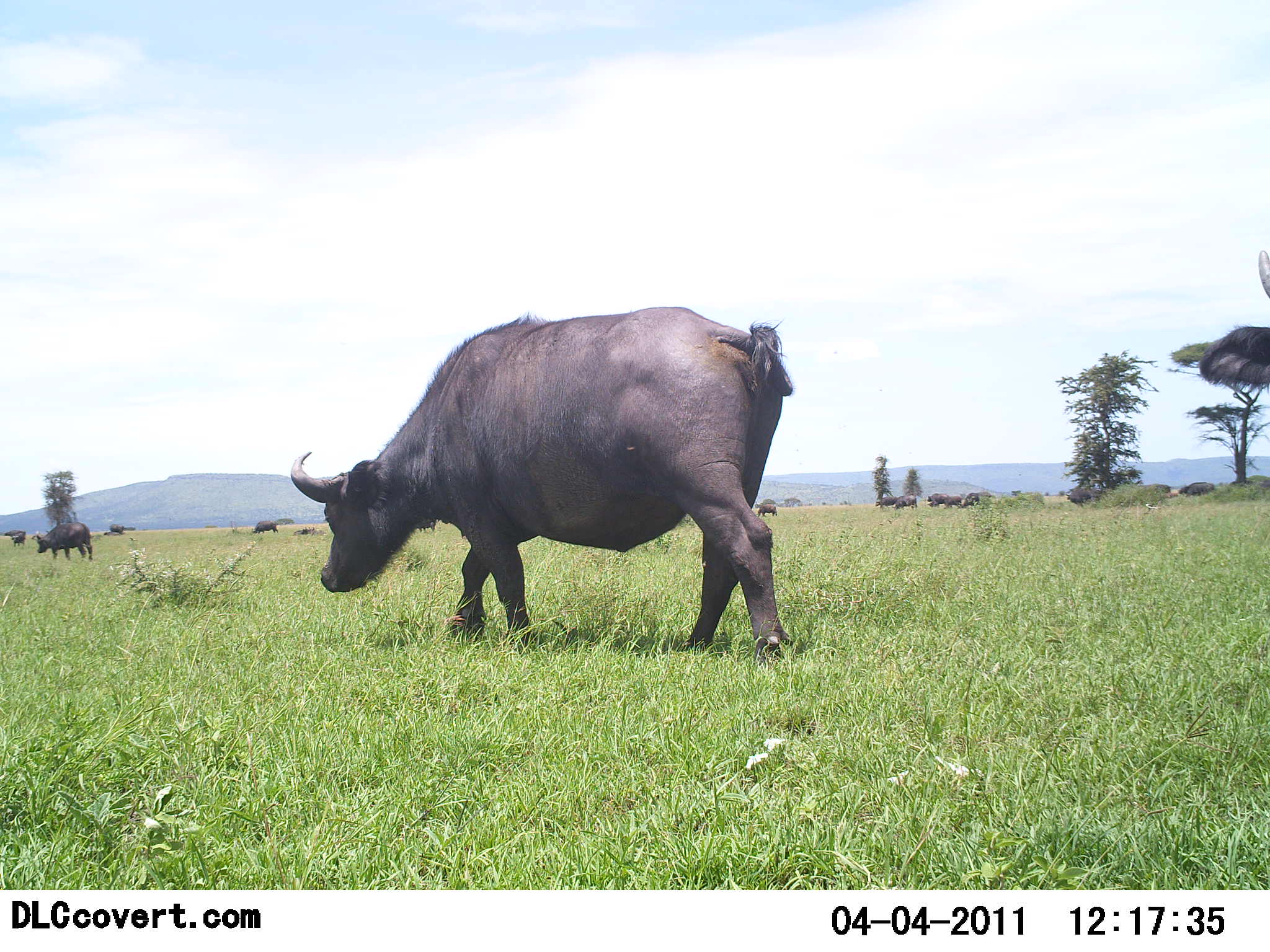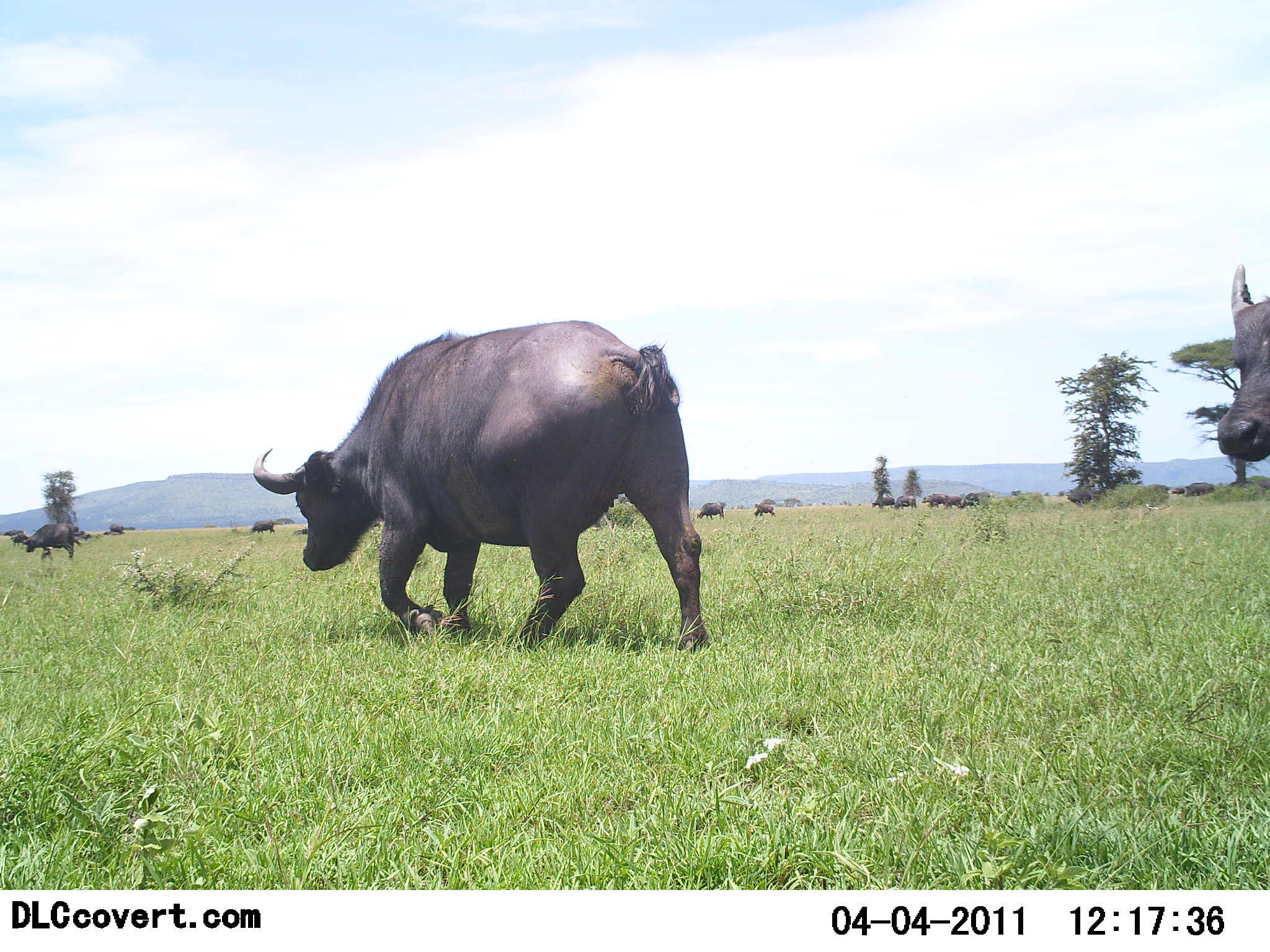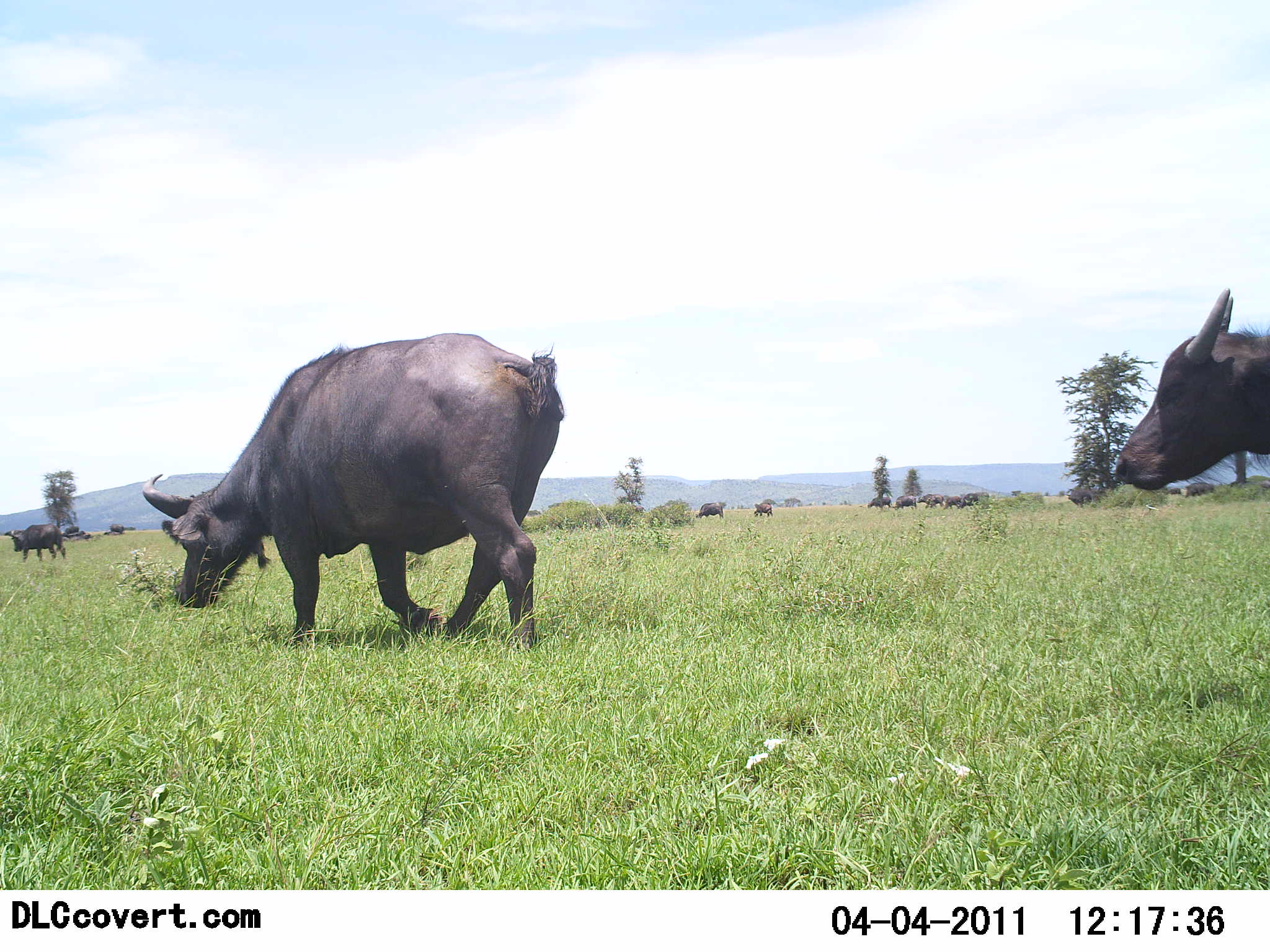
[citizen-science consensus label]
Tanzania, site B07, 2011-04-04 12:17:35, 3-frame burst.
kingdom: Animalia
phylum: Chordata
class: Mammalia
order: Artiodactyla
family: Bovidae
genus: Syncerus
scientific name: Syncerus caffer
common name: cape buffalo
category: buffalo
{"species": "buffalo (cape buffalo) (Syncerus caffer)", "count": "11-50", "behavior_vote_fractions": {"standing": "30%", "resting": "0%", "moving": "90%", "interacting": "10%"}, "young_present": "10%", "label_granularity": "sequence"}